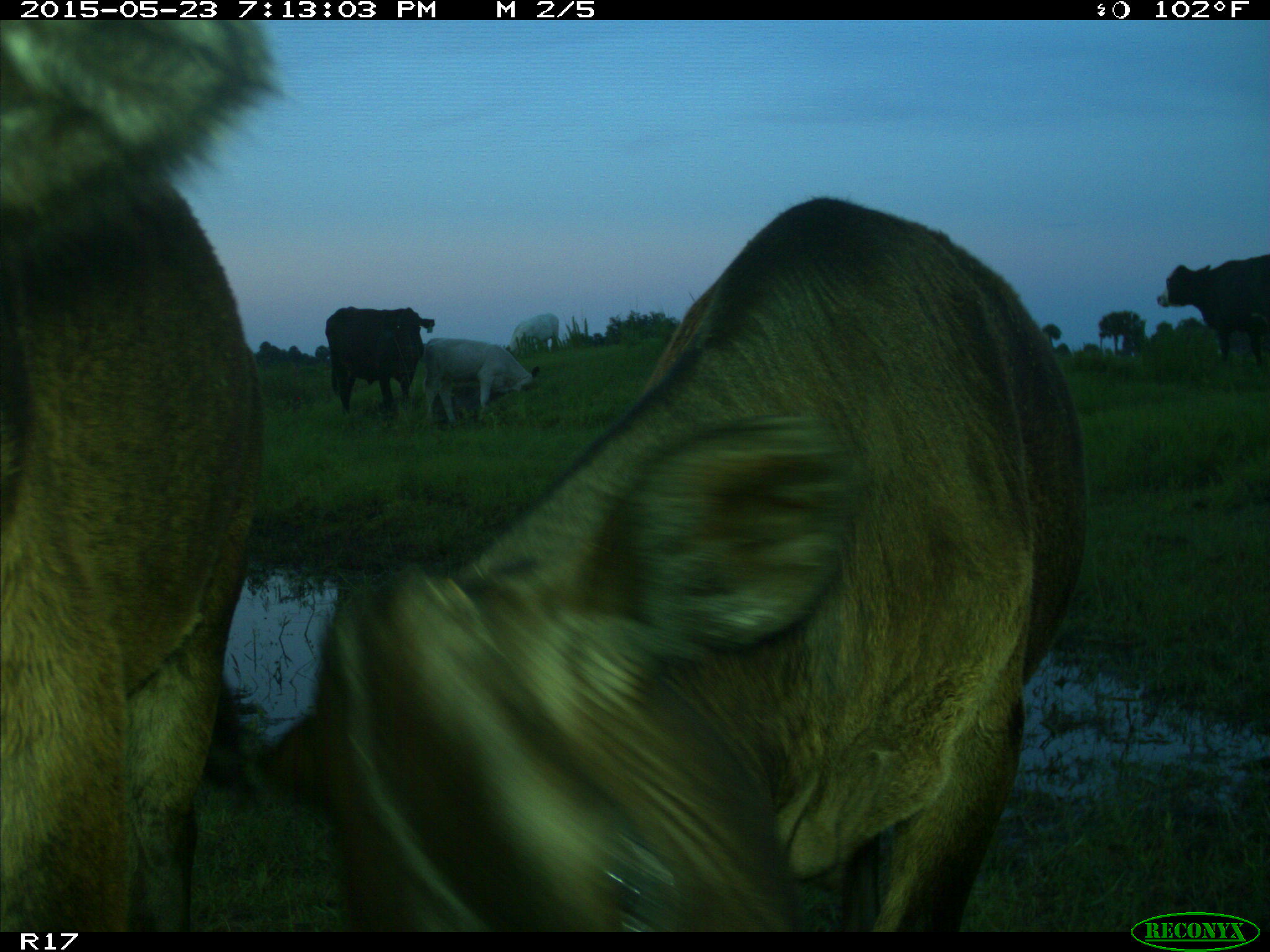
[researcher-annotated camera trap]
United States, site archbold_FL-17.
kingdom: Animalia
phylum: Chordata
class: Mammalia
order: Artiodactyla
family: Bovidae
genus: Bos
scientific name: Bos taurus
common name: domestic cow